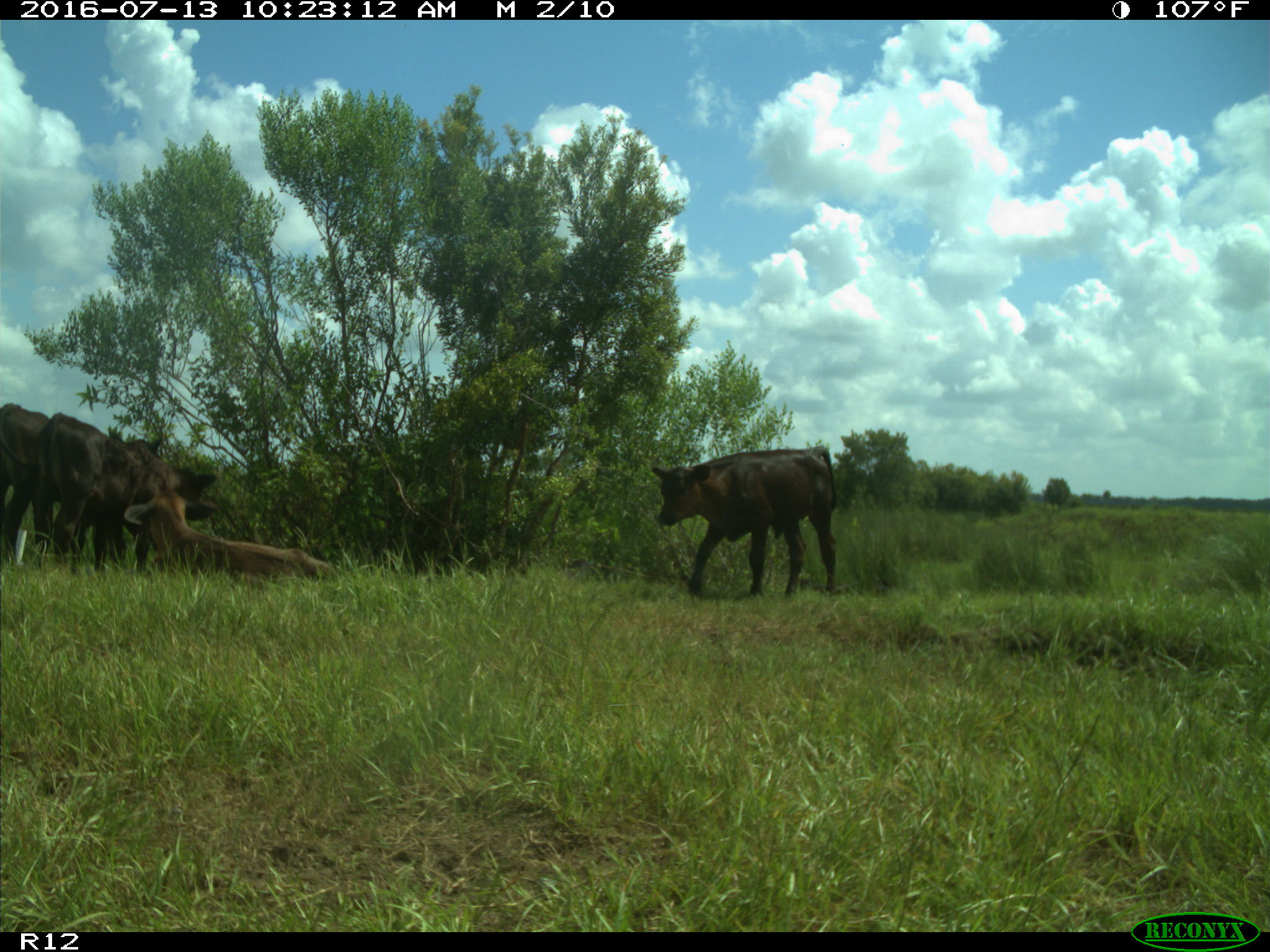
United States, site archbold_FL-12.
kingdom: Animalia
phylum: Chordata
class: Mammalia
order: Artiodactyla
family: Bovidae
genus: Bos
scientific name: Bos taurus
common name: domestic cow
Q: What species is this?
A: Bos taurus (domestic cow).